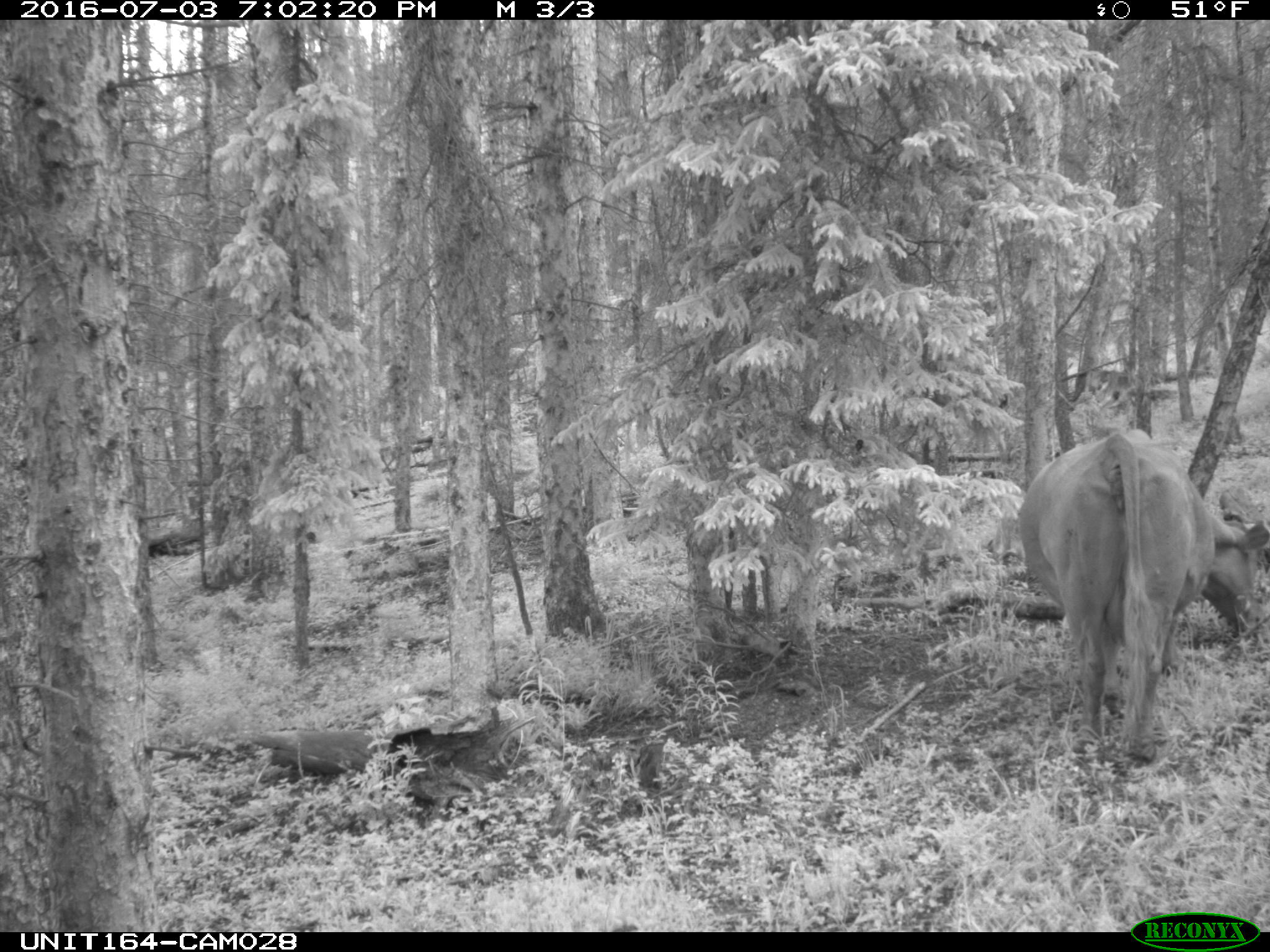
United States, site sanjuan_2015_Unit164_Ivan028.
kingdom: Animalia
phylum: Chordata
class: Mammalia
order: Artiodactyla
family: Bovidae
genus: Bos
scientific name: Bos taurus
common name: domestic cow